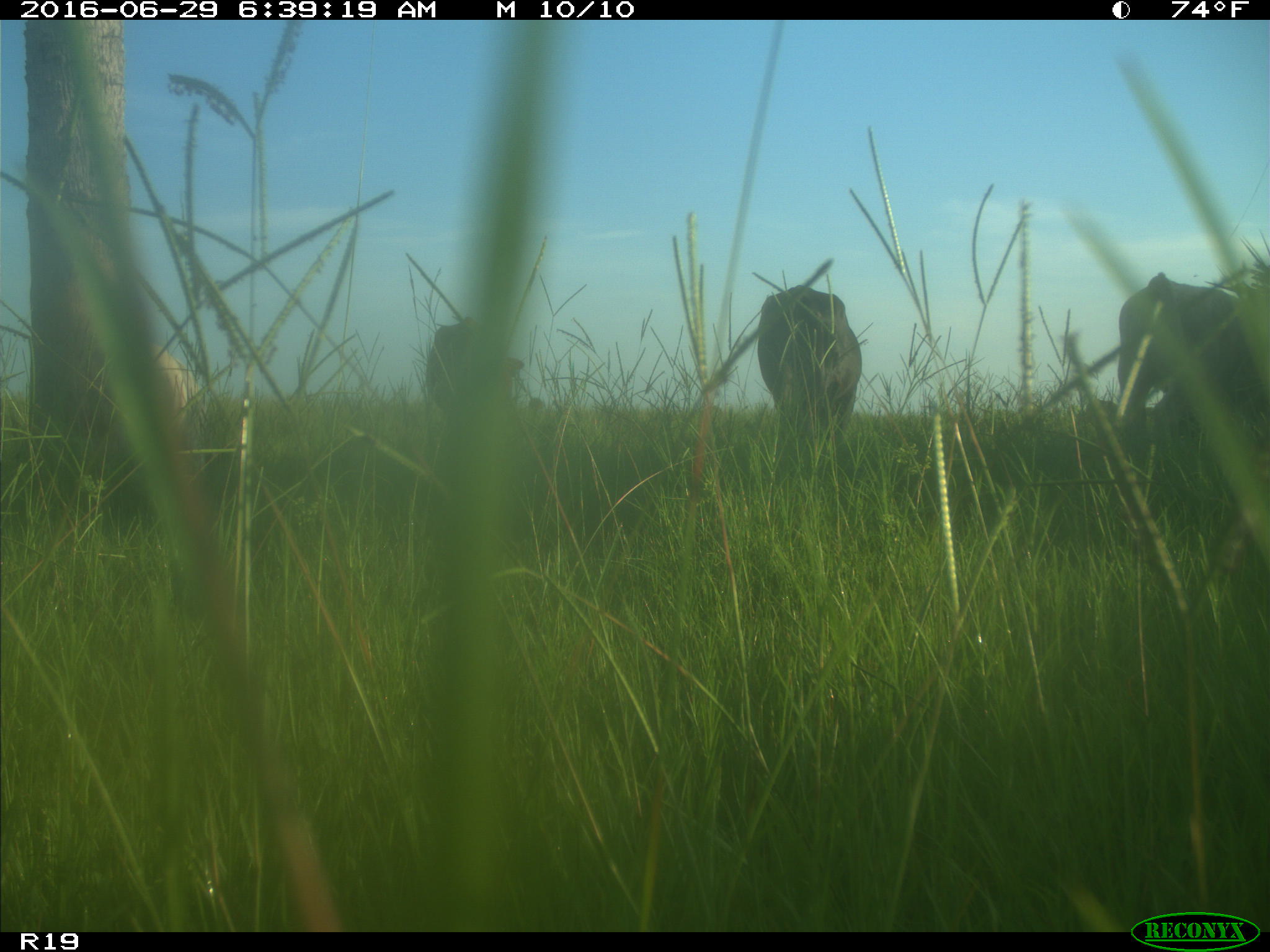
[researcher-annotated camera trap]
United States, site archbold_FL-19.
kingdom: Animalia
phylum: Chordata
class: Mammalia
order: Artiodactyla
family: Bovidae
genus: Bos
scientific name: Bos taurus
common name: domestic cow